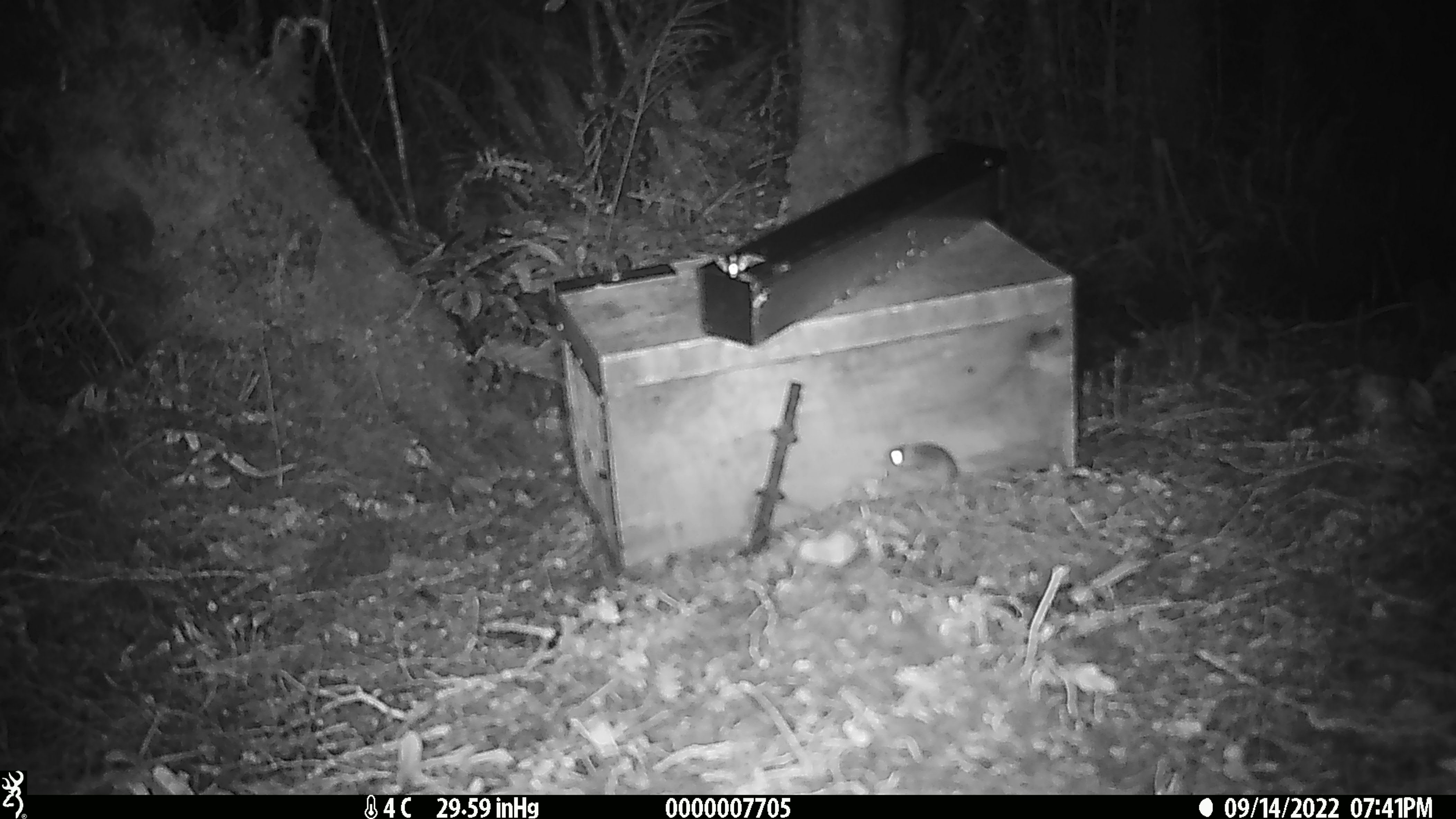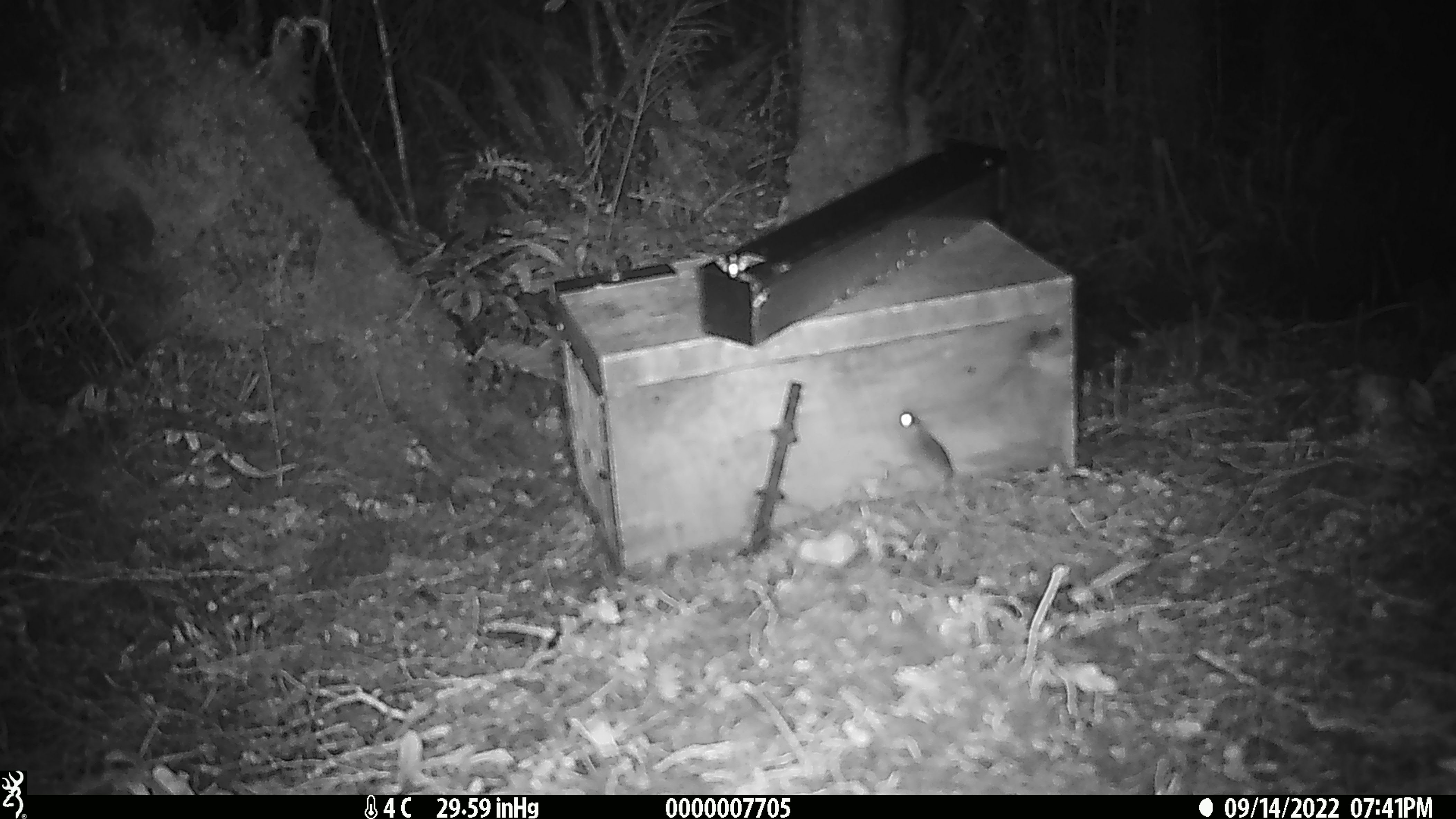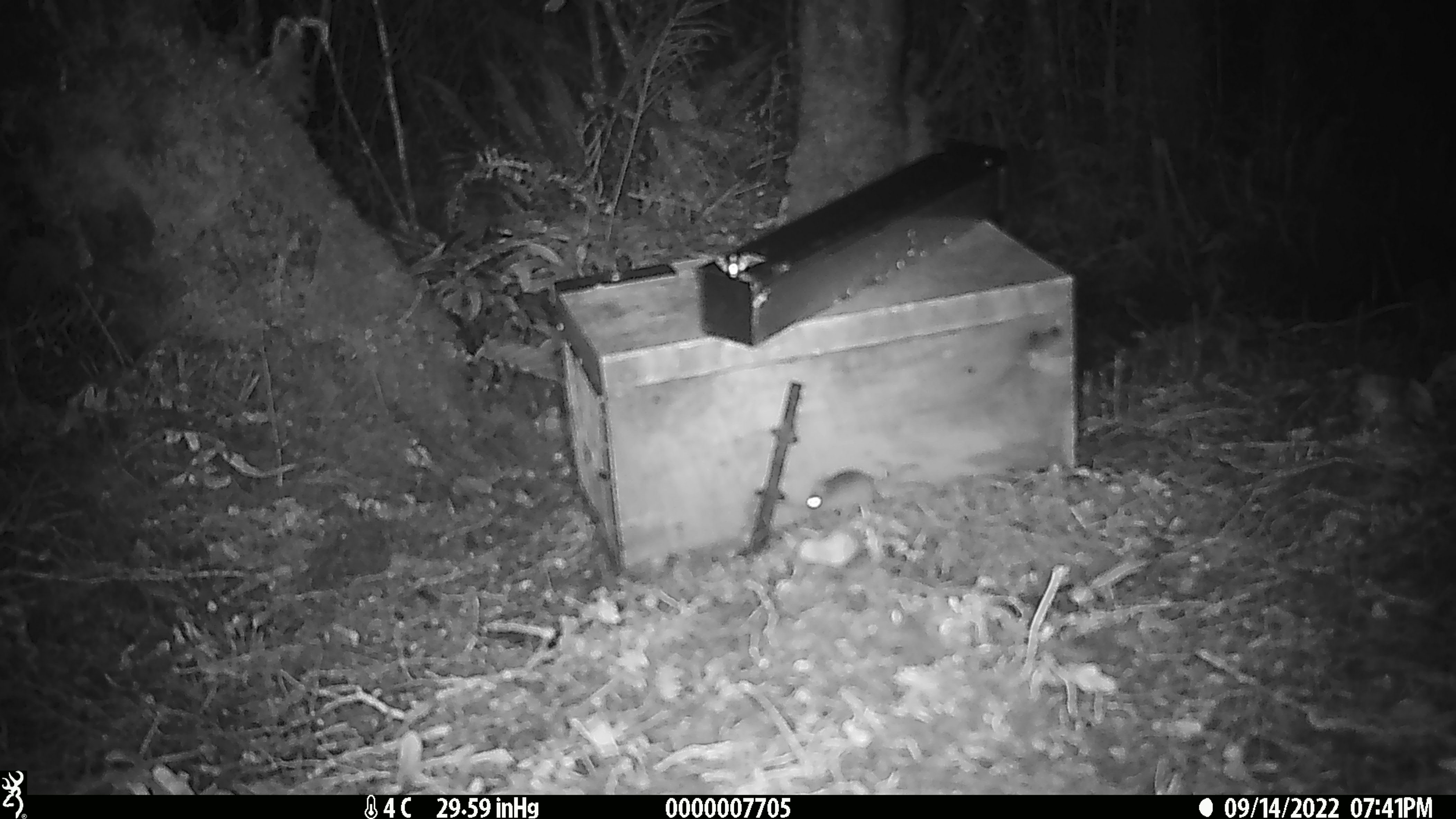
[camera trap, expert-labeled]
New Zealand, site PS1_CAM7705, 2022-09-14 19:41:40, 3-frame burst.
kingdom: Animalia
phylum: Chordata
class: Mammalia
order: Rodentia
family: Muridae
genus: Mus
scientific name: Mus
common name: mouse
Mouse (Mus).